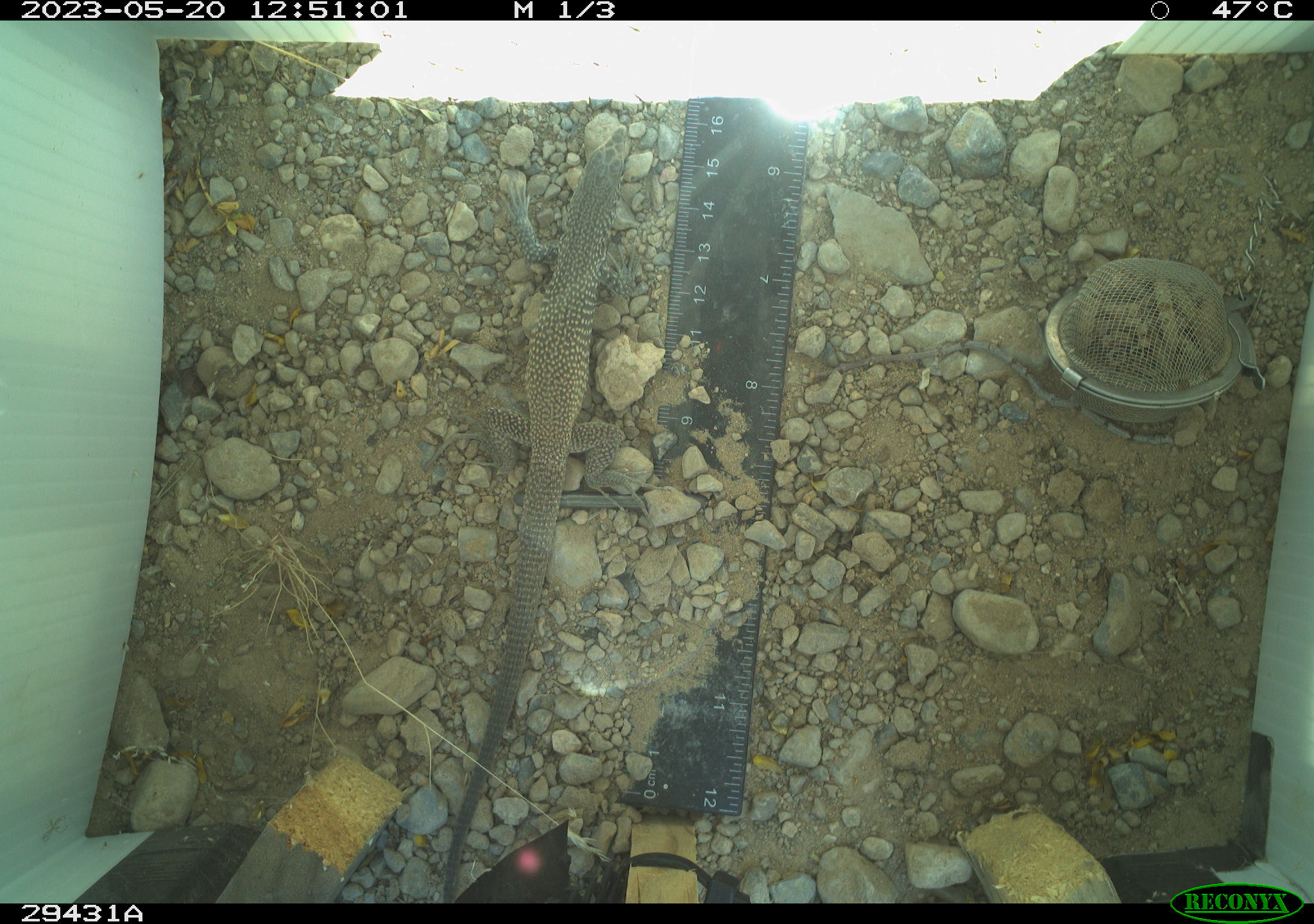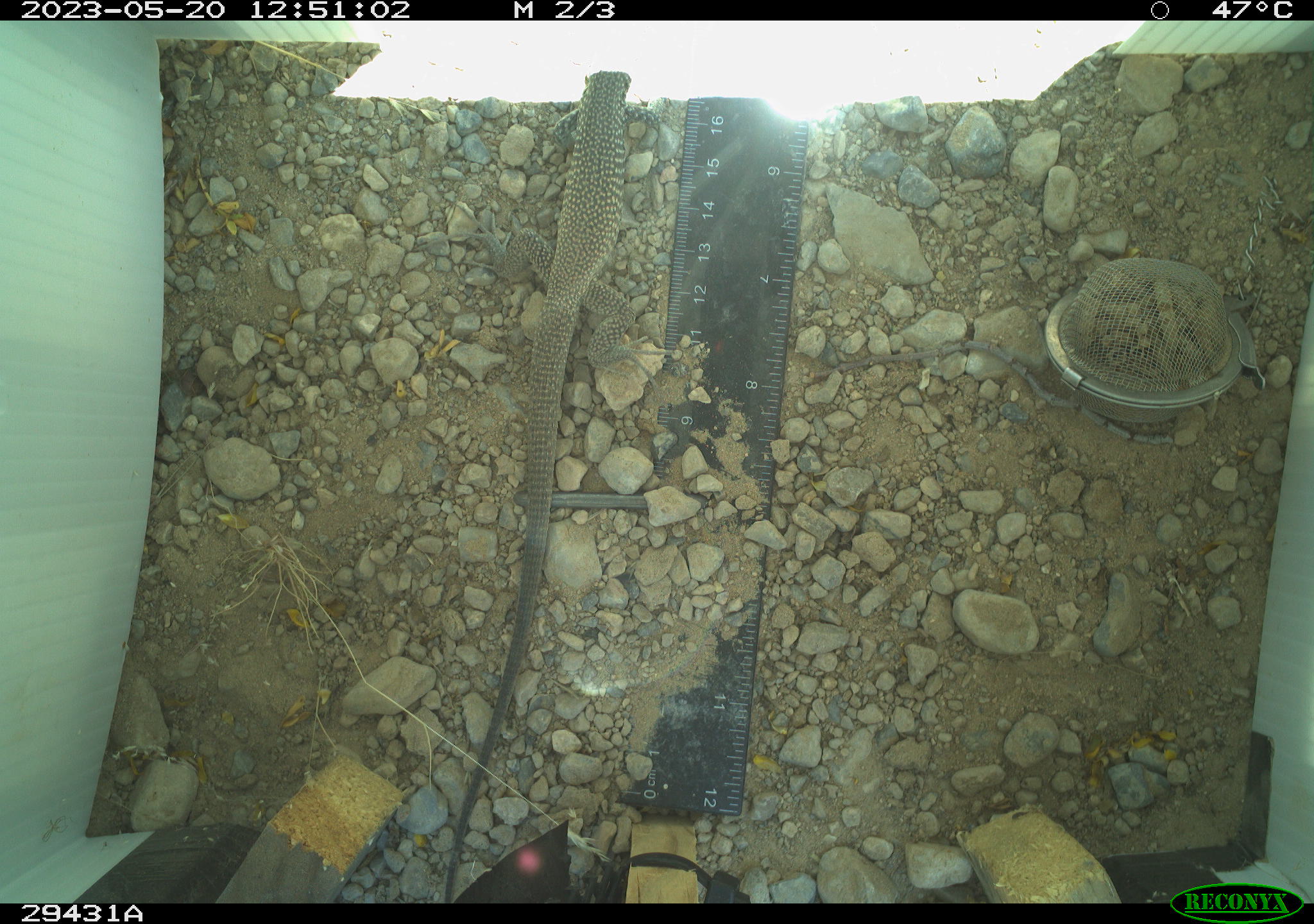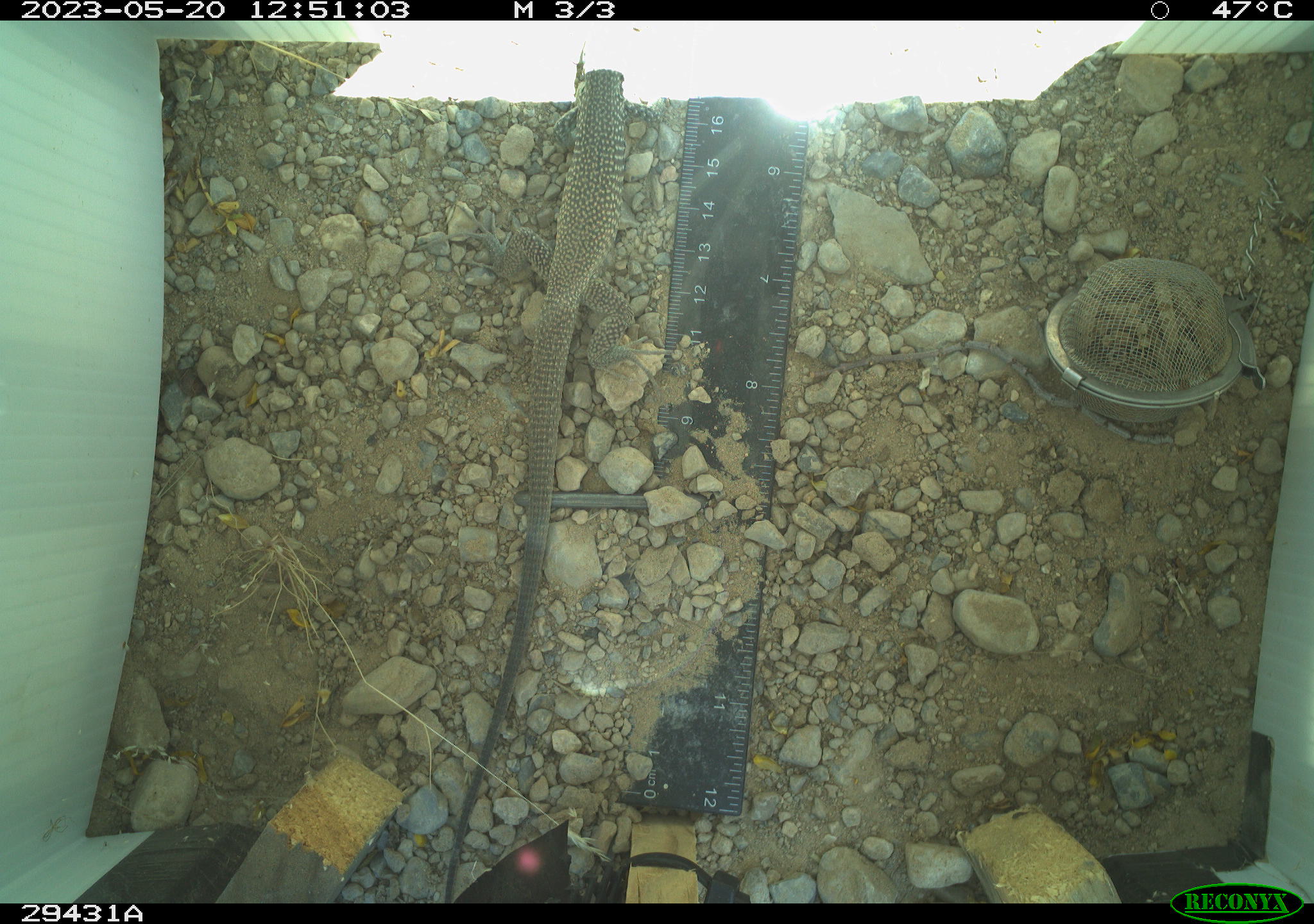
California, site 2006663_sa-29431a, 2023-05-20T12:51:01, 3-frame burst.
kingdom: Animalia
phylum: Chordata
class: Reptilia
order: Squamata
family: Teiidae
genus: Aspidoscelis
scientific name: Aspidoscelis tigris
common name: western whiptail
Western whiptail (Aspidoscelis tigris).